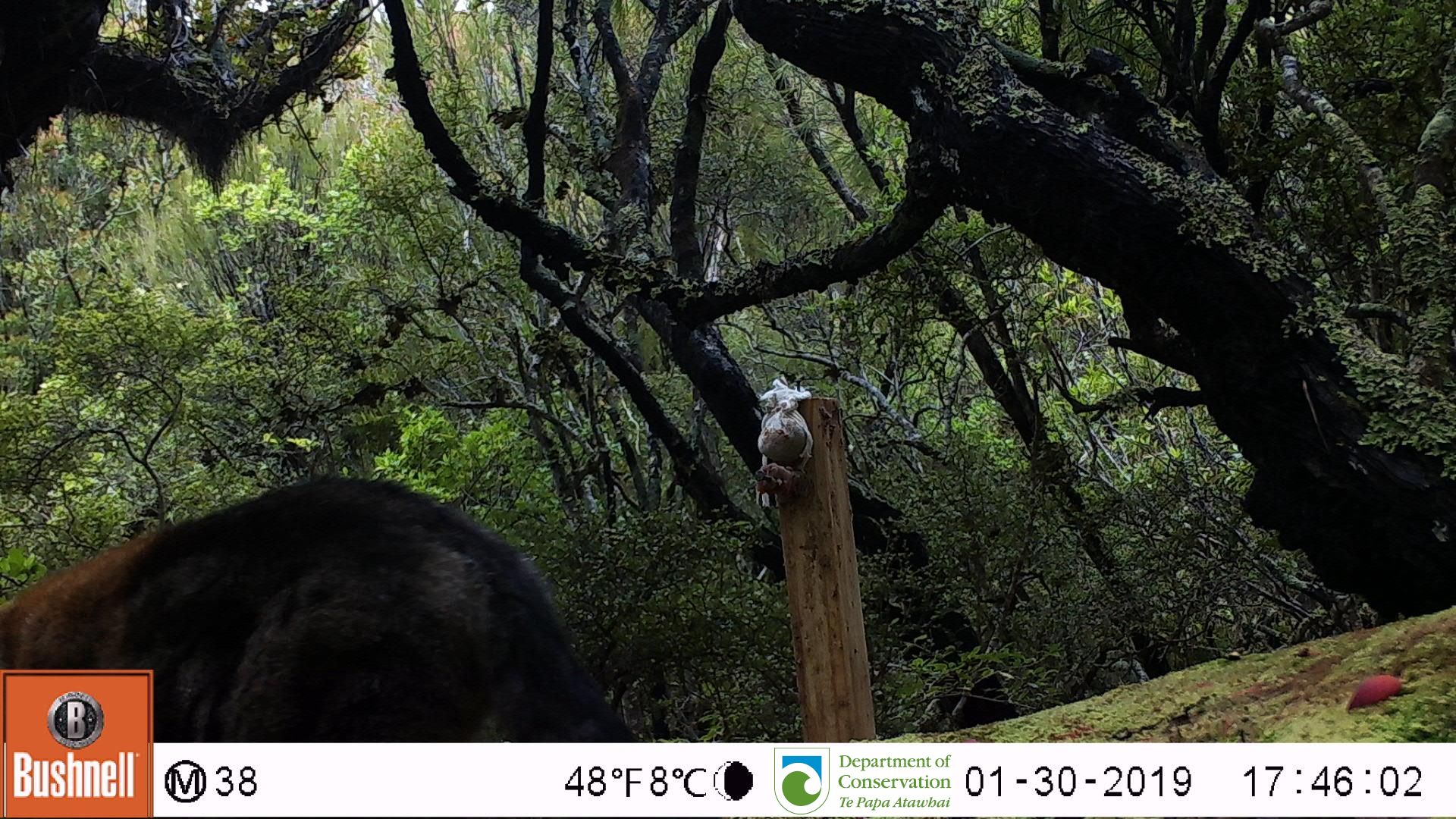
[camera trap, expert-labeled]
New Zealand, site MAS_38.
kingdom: Animalia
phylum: Chordata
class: Mammalia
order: Carnivora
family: Felidae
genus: Felis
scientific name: Felis catus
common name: domestic cat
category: cat